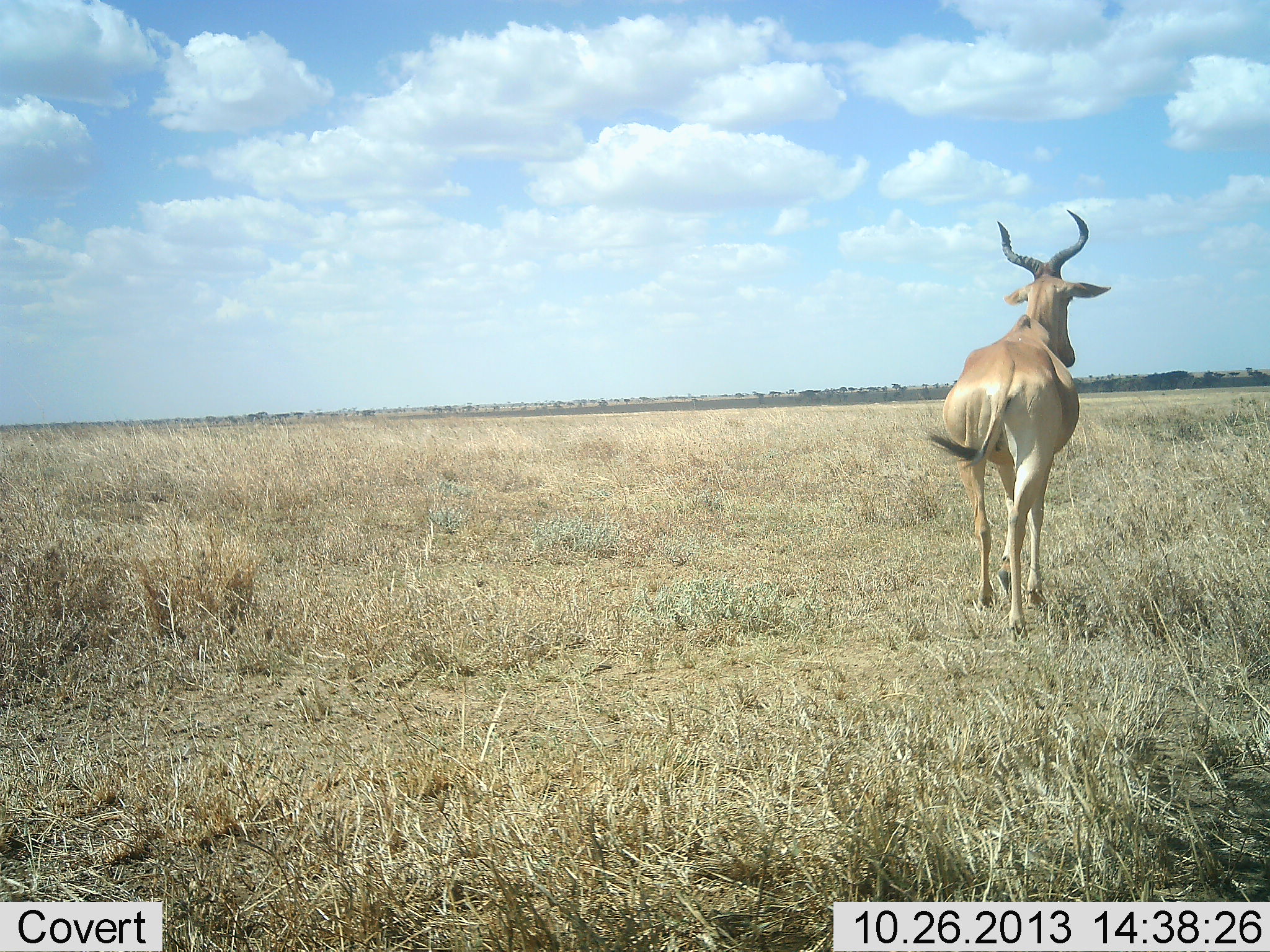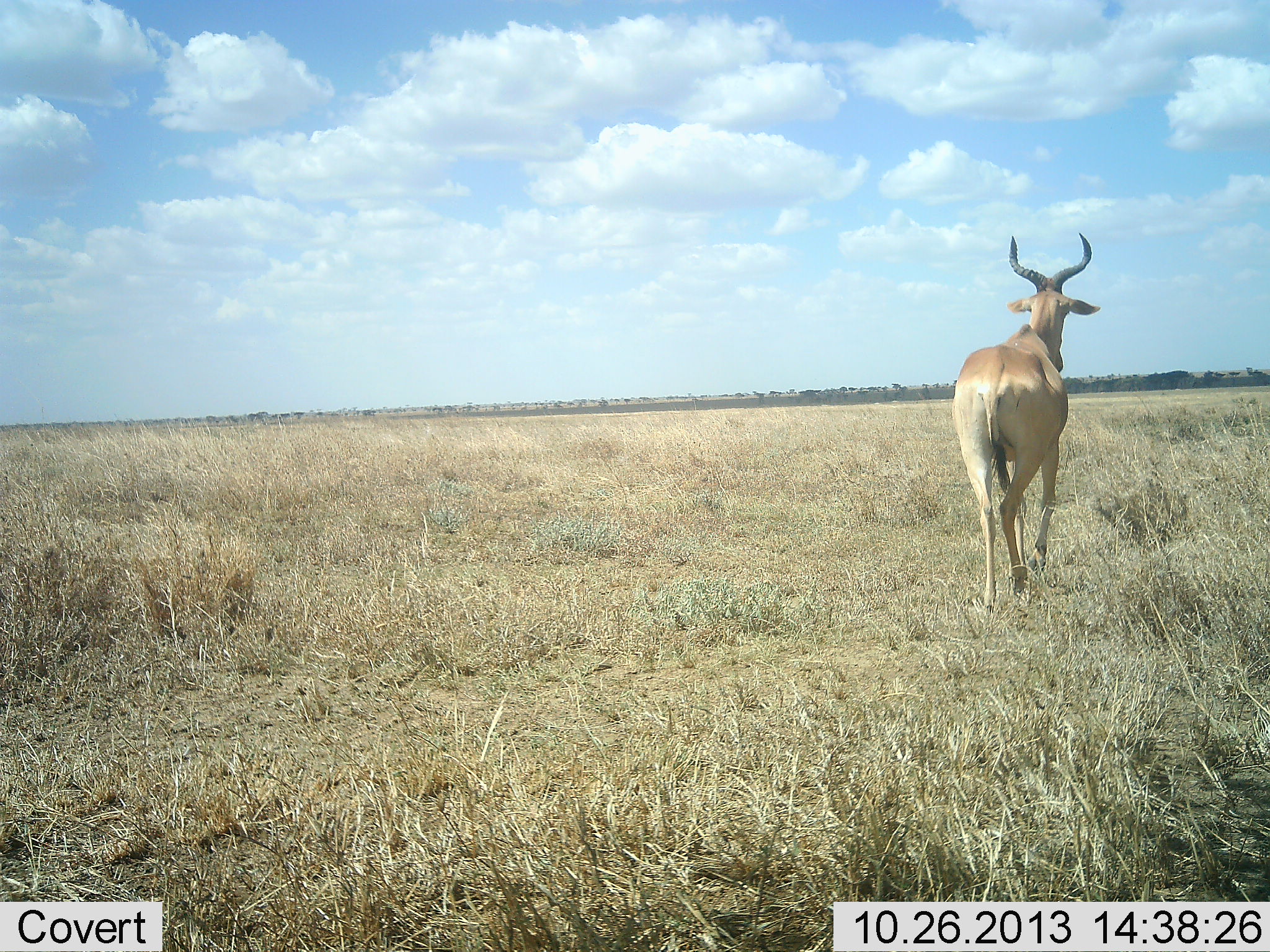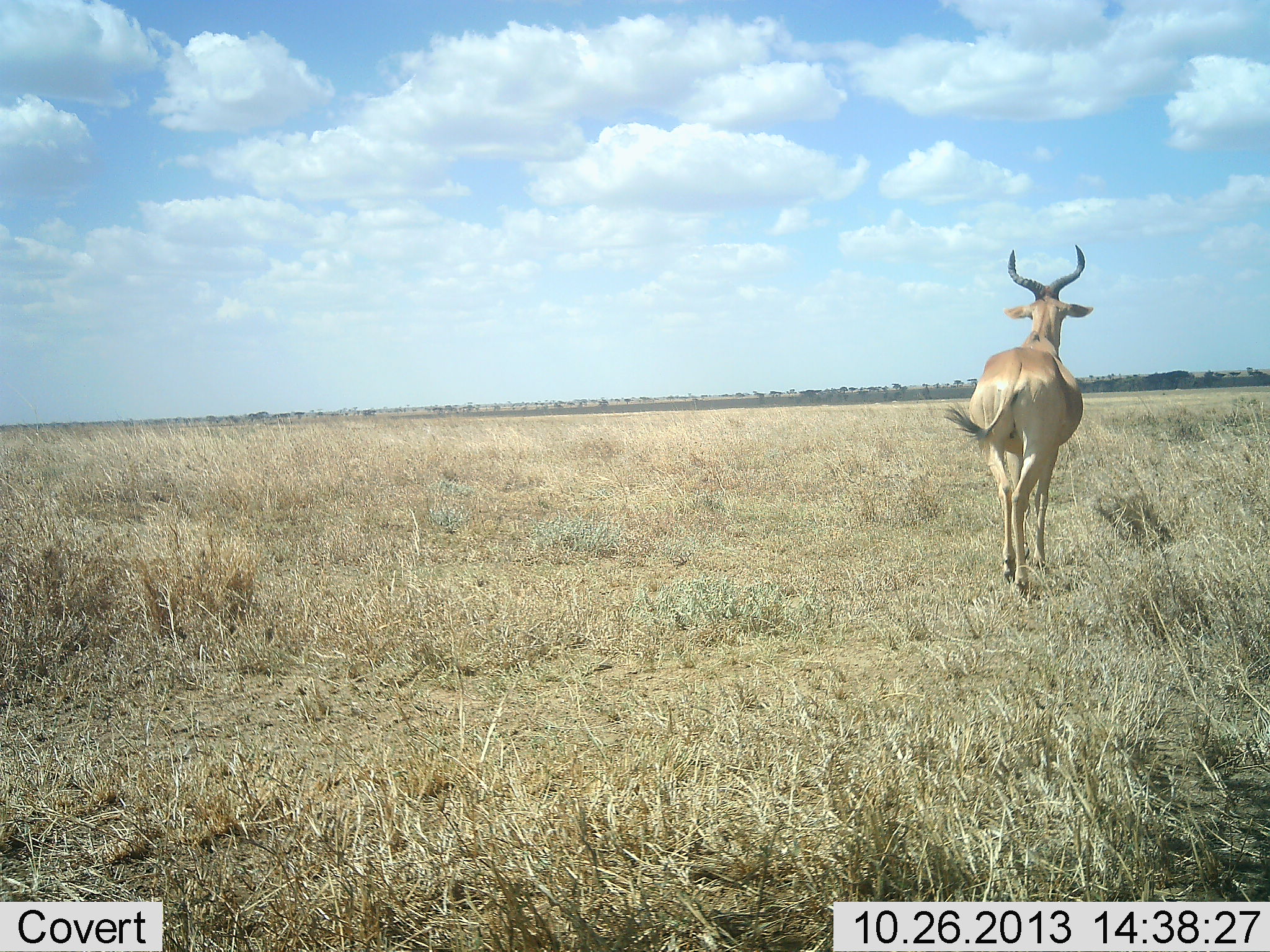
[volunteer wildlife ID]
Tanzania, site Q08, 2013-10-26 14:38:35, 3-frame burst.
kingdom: Animalia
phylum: Chordata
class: Mammalia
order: Artiodactyla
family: Bovidae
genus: Alcelaphus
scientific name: Alcelaphus buselaphus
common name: hartebeest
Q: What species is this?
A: Hartebeest (Alcelaphus buselaphus).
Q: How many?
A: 1.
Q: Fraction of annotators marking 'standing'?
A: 0%.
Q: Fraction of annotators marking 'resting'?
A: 0%.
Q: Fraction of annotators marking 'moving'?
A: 100%.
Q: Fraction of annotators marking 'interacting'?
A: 0%.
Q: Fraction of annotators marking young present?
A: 0%.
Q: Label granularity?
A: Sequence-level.